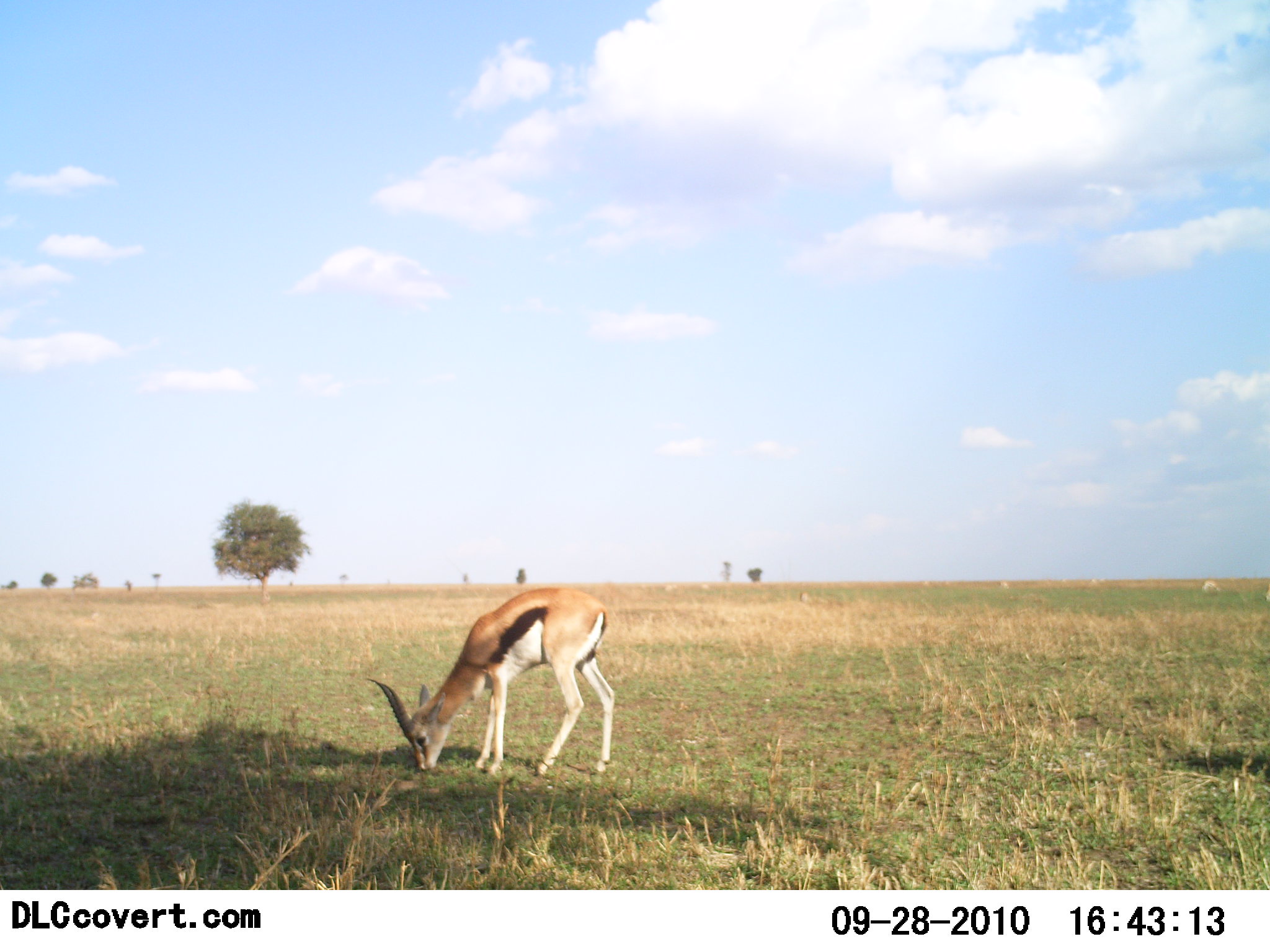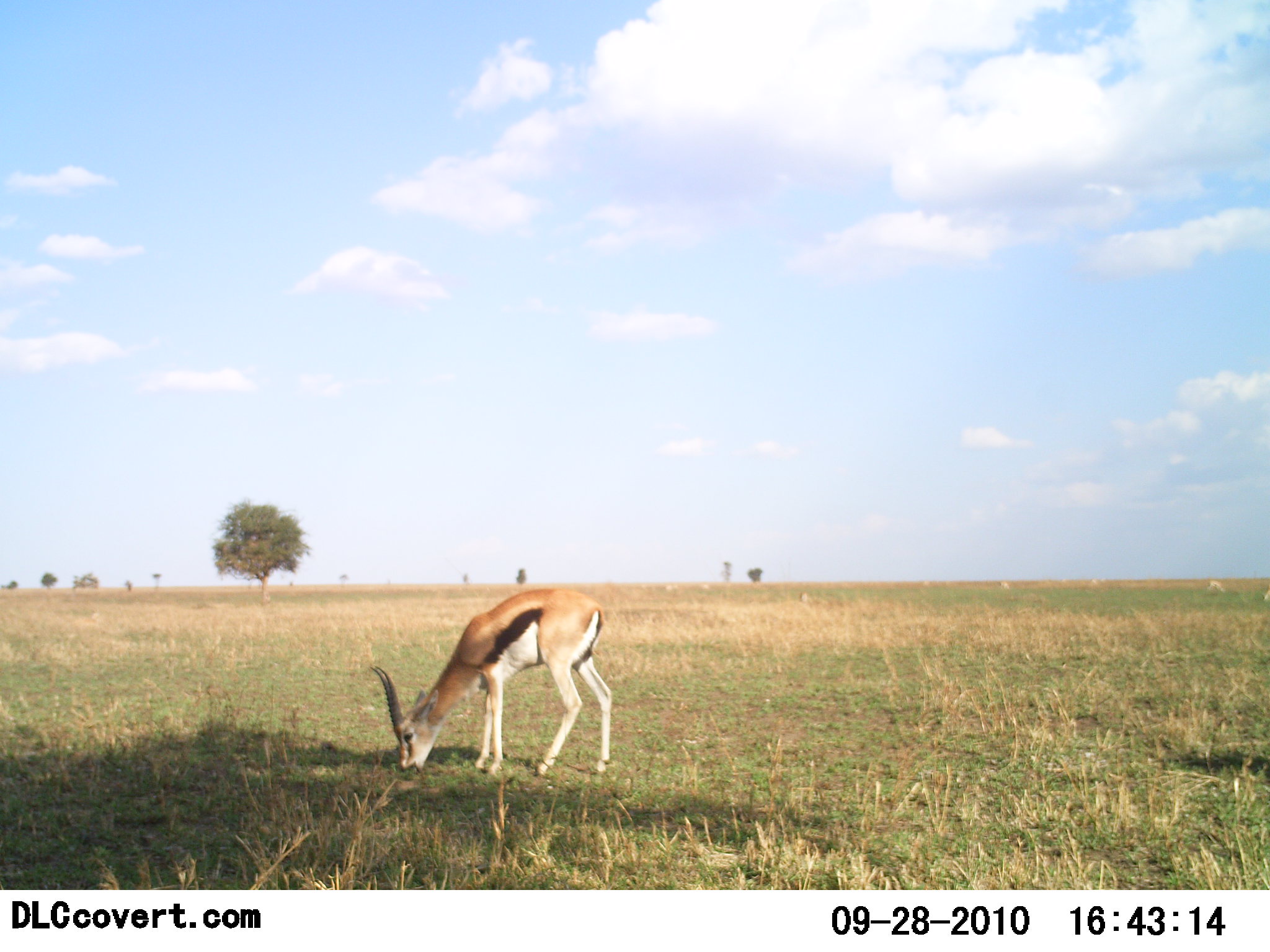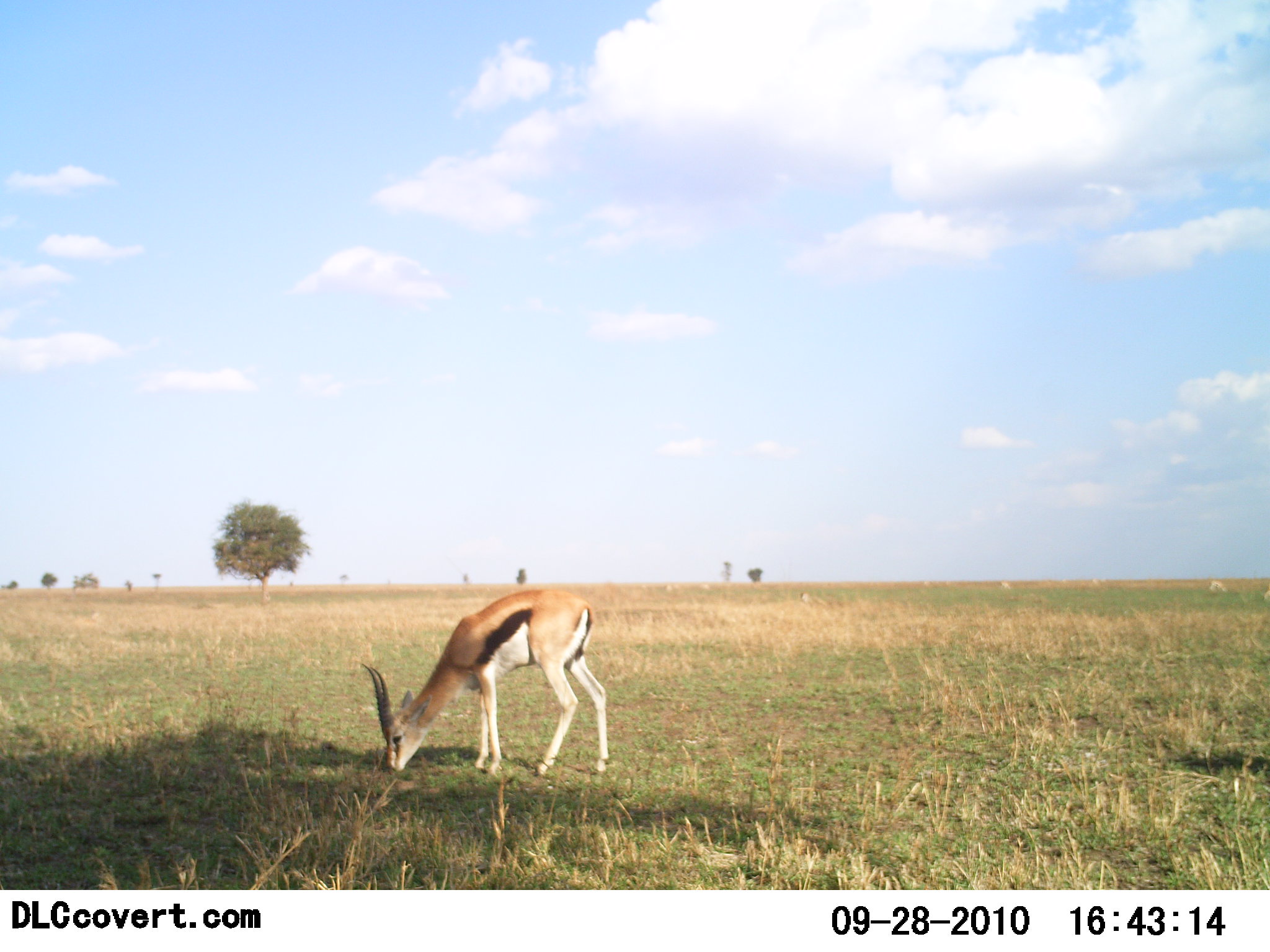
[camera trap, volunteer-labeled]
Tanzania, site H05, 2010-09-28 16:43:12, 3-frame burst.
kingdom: Animalia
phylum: Chordata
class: Mammalia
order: Artiodactyla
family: Bovidae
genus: Eudorcas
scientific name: Eudorcas thomsonii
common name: thomson's gazelle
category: gazellethomsons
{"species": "gazellethomsons (thomson's gazelle) (Eudorcas thomsonii)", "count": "1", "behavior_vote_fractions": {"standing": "17%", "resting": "0%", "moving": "0%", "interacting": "0%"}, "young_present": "0%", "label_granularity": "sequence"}